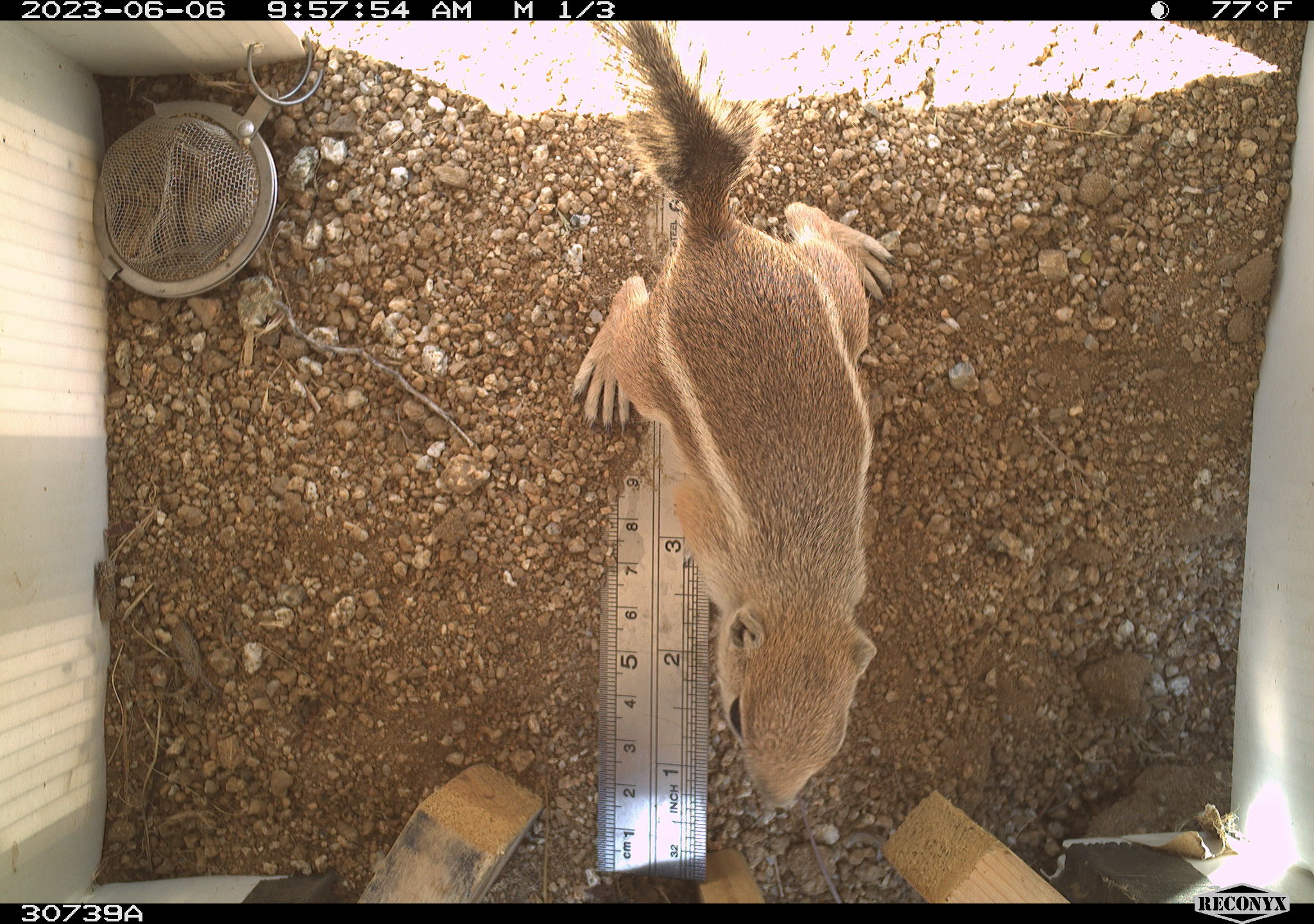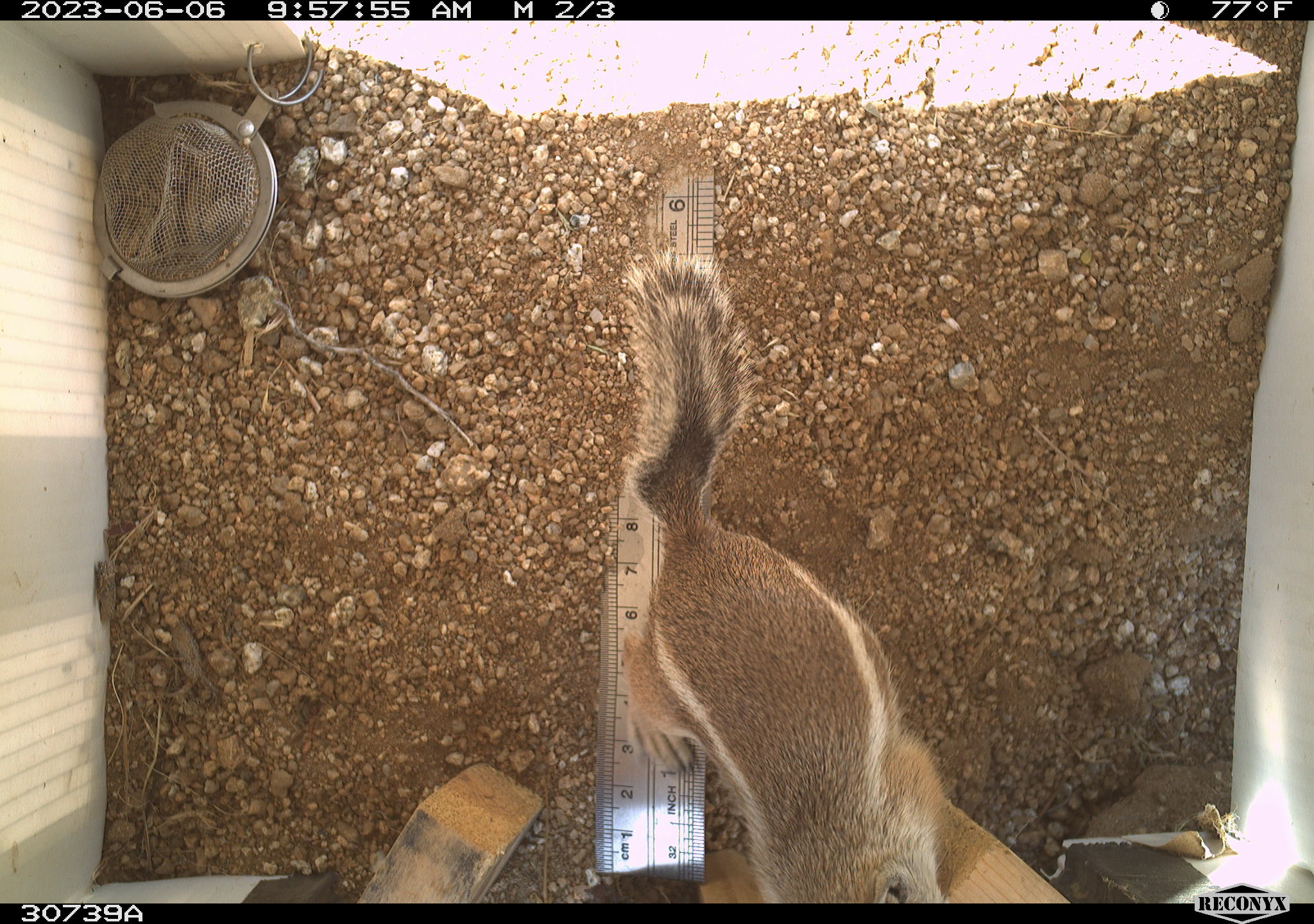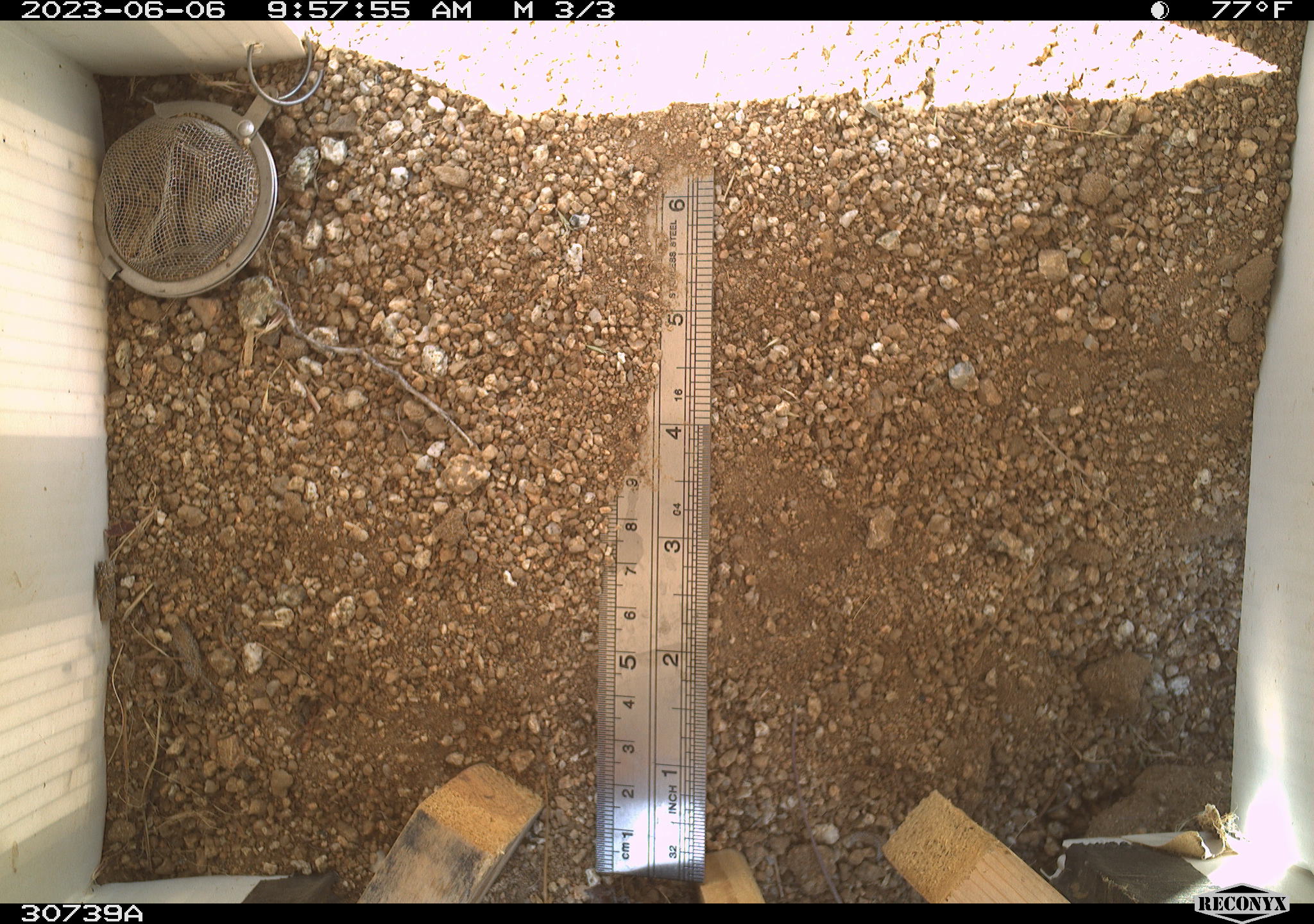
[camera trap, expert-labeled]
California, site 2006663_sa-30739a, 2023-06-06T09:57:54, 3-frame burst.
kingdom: Animalia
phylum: Chordata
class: Mammalia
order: Rodentia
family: Sciuridae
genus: Ammospermophilus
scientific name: Ammospermophilus leucurus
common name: white-tailed antelope squirrel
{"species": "white-tailed antelope squirrel (Ammospermophilus leucurus)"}